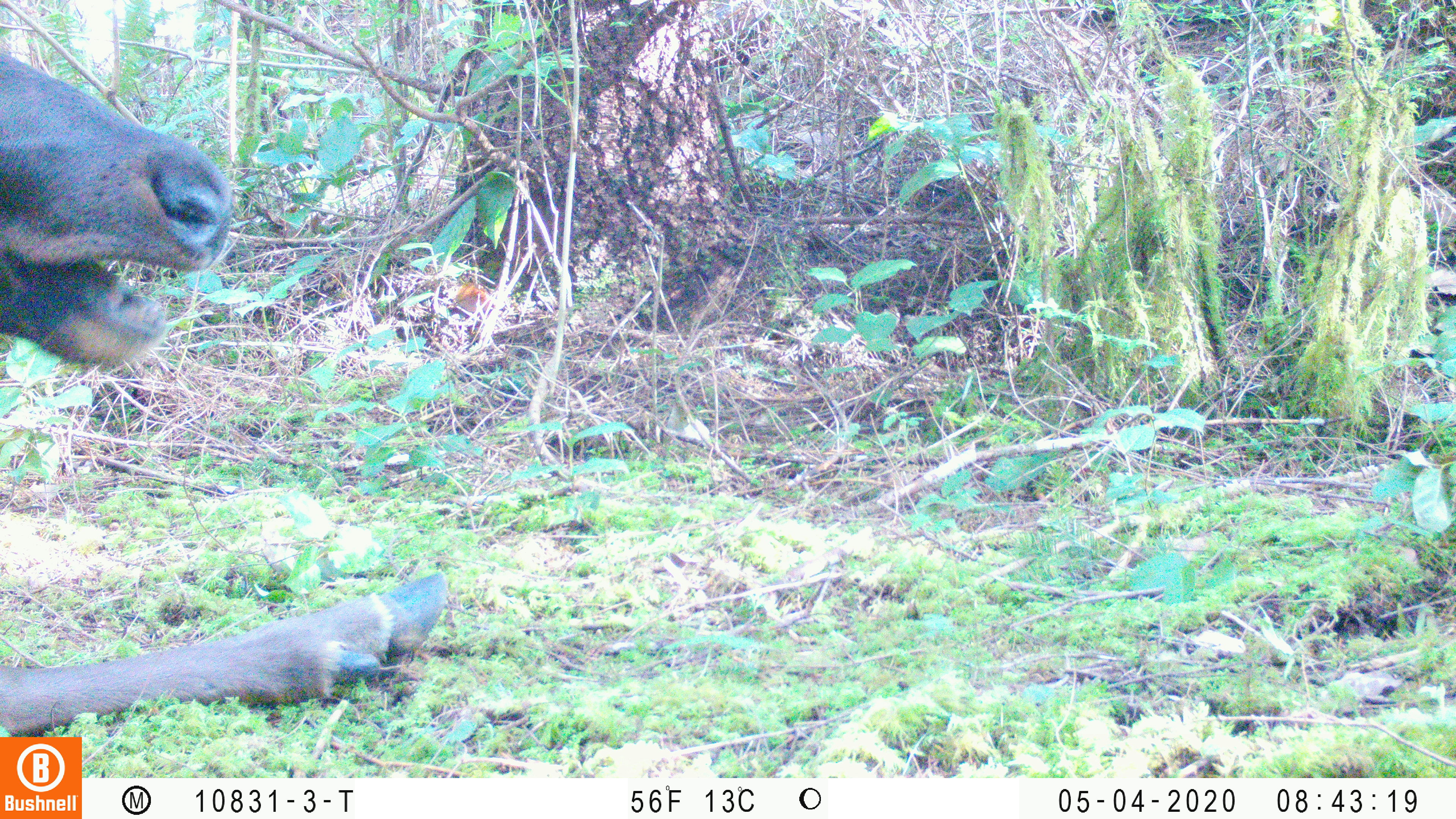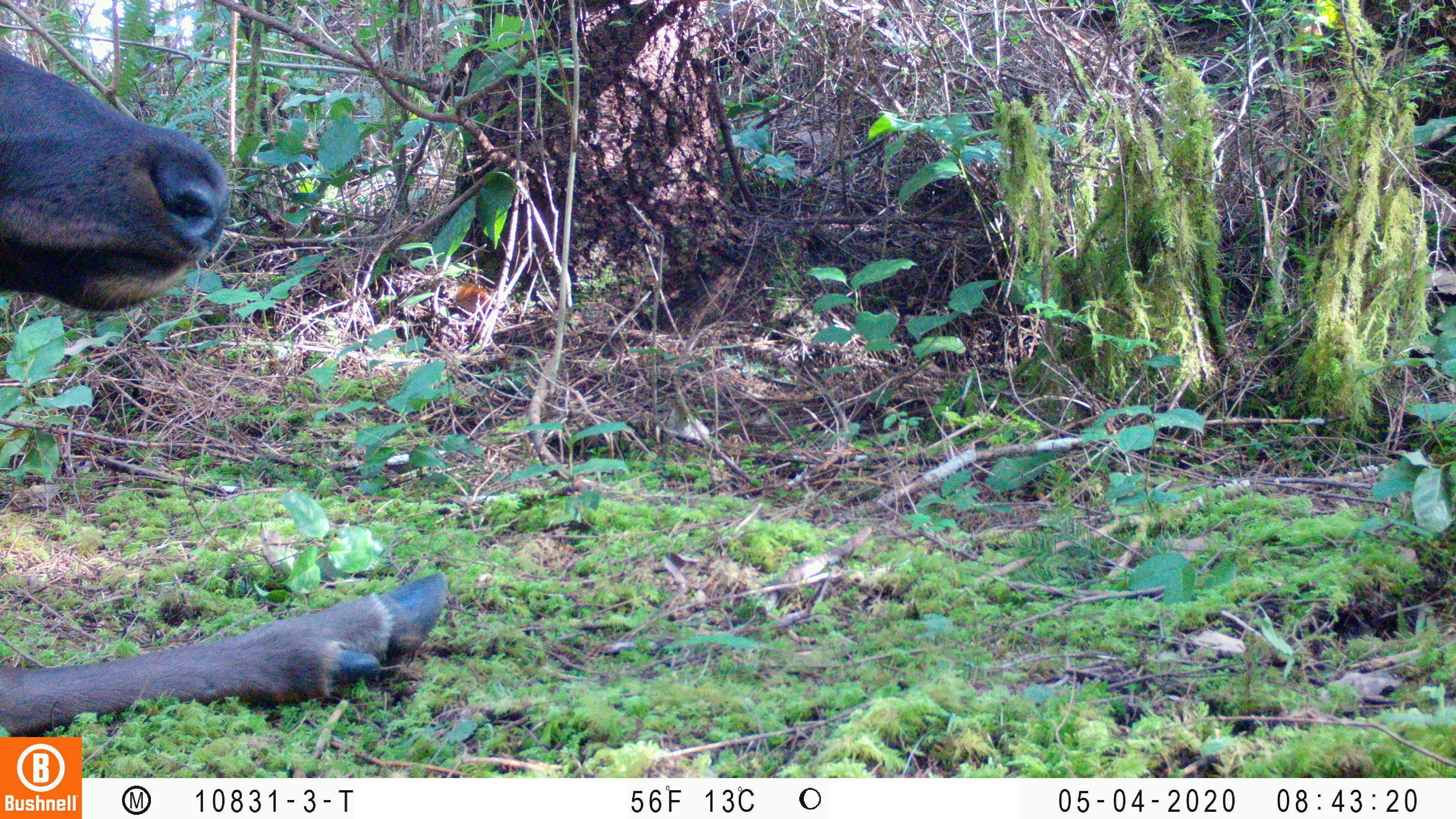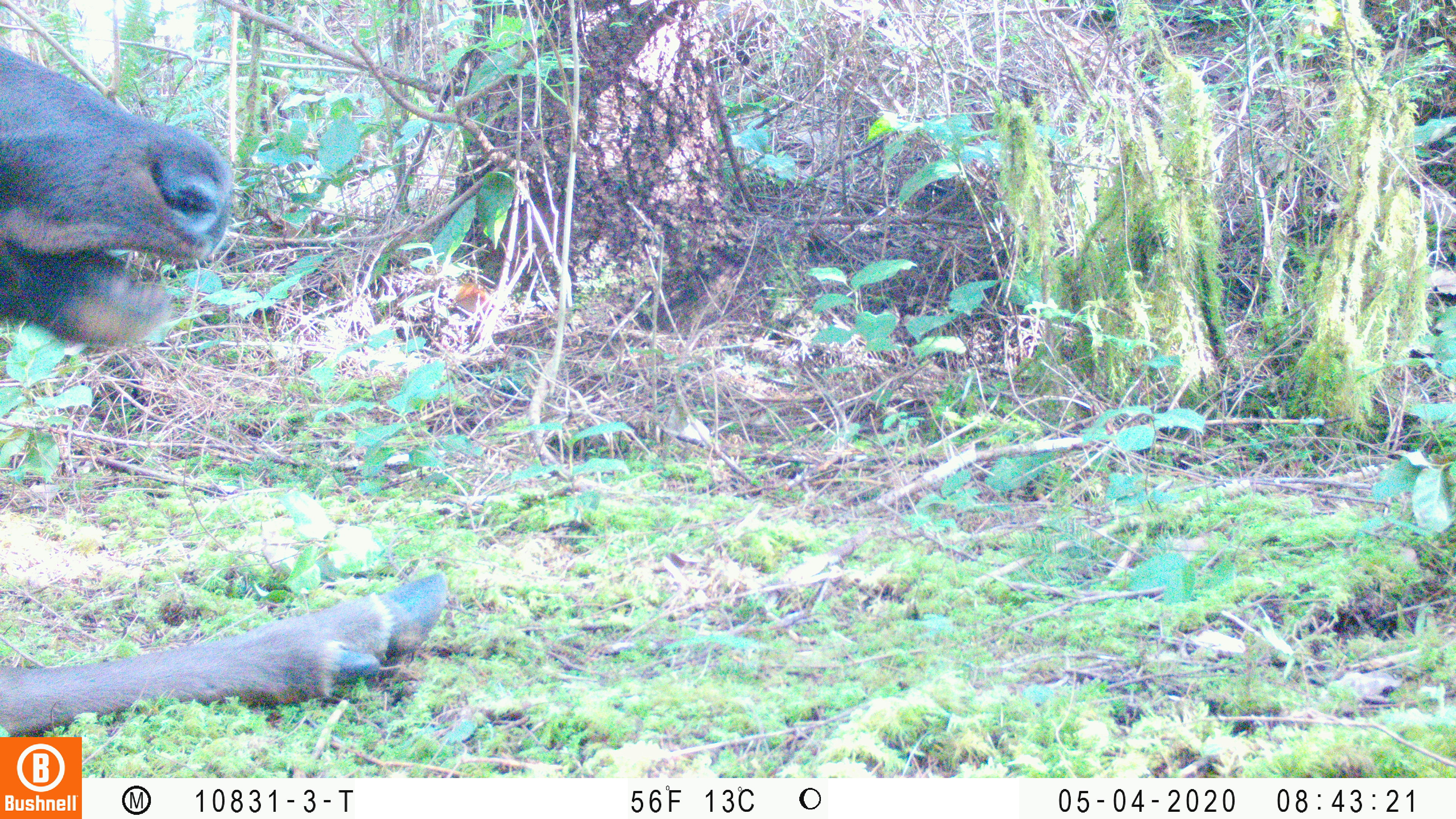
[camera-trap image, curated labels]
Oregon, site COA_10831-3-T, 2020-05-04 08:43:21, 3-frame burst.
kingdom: Animalia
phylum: Chordata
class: Mammalia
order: Artiodactyla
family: Cervidae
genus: Cervus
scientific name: Cervus canadensis roosevelti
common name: roosevelt elk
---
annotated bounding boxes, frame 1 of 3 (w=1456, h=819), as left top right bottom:
roosevelt elk: 6 50 452 729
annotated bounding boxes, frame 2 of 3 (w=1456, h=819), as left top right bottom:
roosevelt elk: 6 42 452 732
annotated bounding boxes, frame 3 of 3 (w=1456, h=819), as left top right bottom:
roosevelt elk: 0 44 455 727